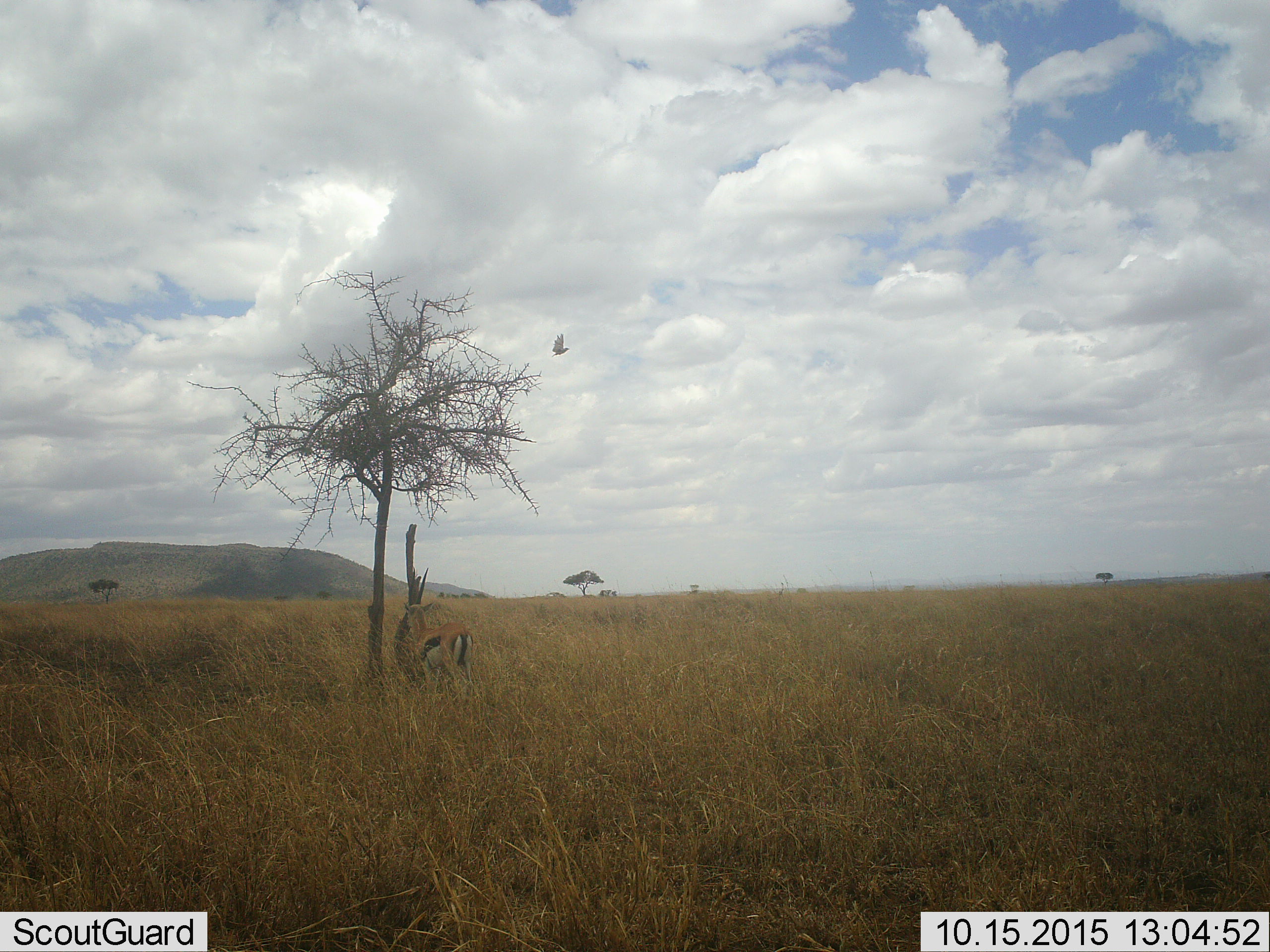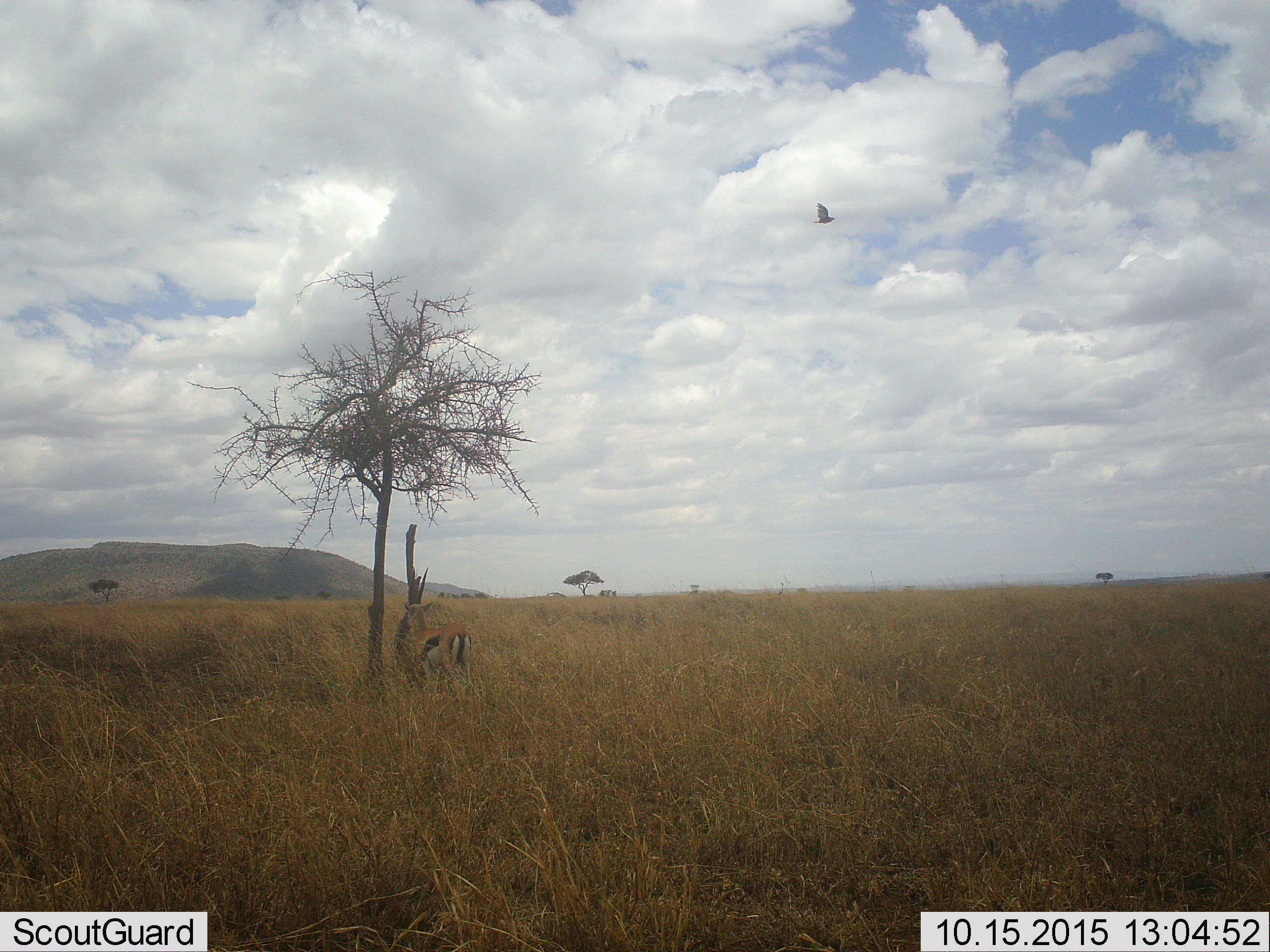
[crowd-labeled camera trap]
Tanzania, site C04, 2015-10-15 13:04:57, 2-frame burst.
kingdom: Animalia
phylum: Chordata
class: Aves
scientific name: Aves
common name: bird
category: otherbird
Otherbird (bird) (Aves), count 1. Behavior (volunteer vote fractions): standing 0%, resting 0%, moving 100%, interacting 0%. Young present (vote fraction): 0%. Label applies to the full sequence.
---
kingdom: Animalia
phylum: Chordata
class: Mammalia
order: Artiodactyla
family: Bovidae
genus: Eudorcas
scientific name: Eudorcas thomsonii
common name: thomson's gazelle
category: gazellethomsons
Gazellethomsons (thomson's gazelle) (Eudorcas thomsonii), count 1. Behavior (volunteer vote fractions): standing 95%, resting 0%, moving 0%, interacting 10%. Young present (vote fraction): 0%. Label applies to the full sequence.